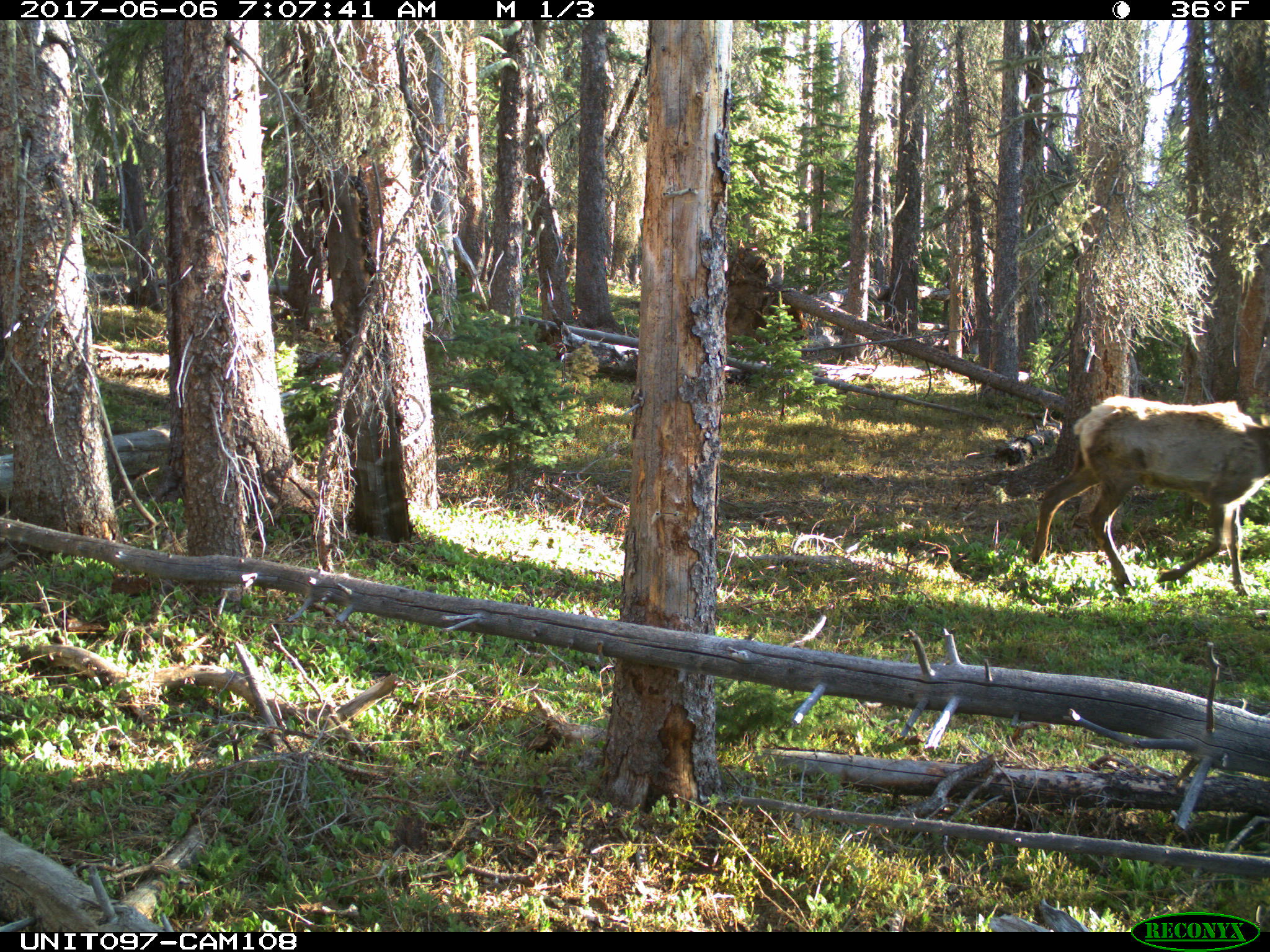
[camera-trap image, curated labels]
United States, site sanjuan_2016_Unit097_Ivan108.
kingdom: Animalia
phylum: Chordata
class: Mammalia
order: Artiodactyla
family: Cervidae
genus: Cervus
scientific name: Cervus elaphus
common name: red deer